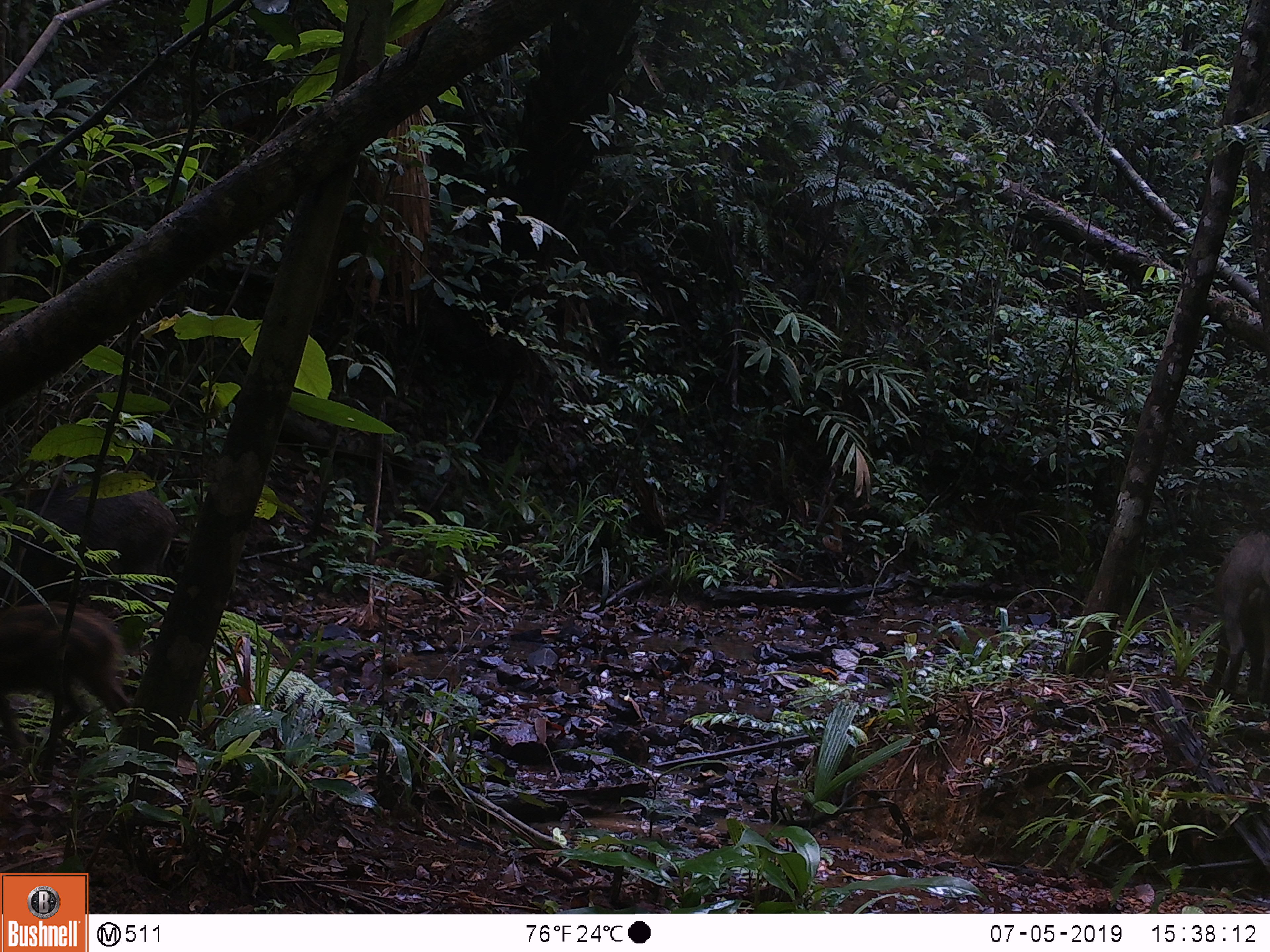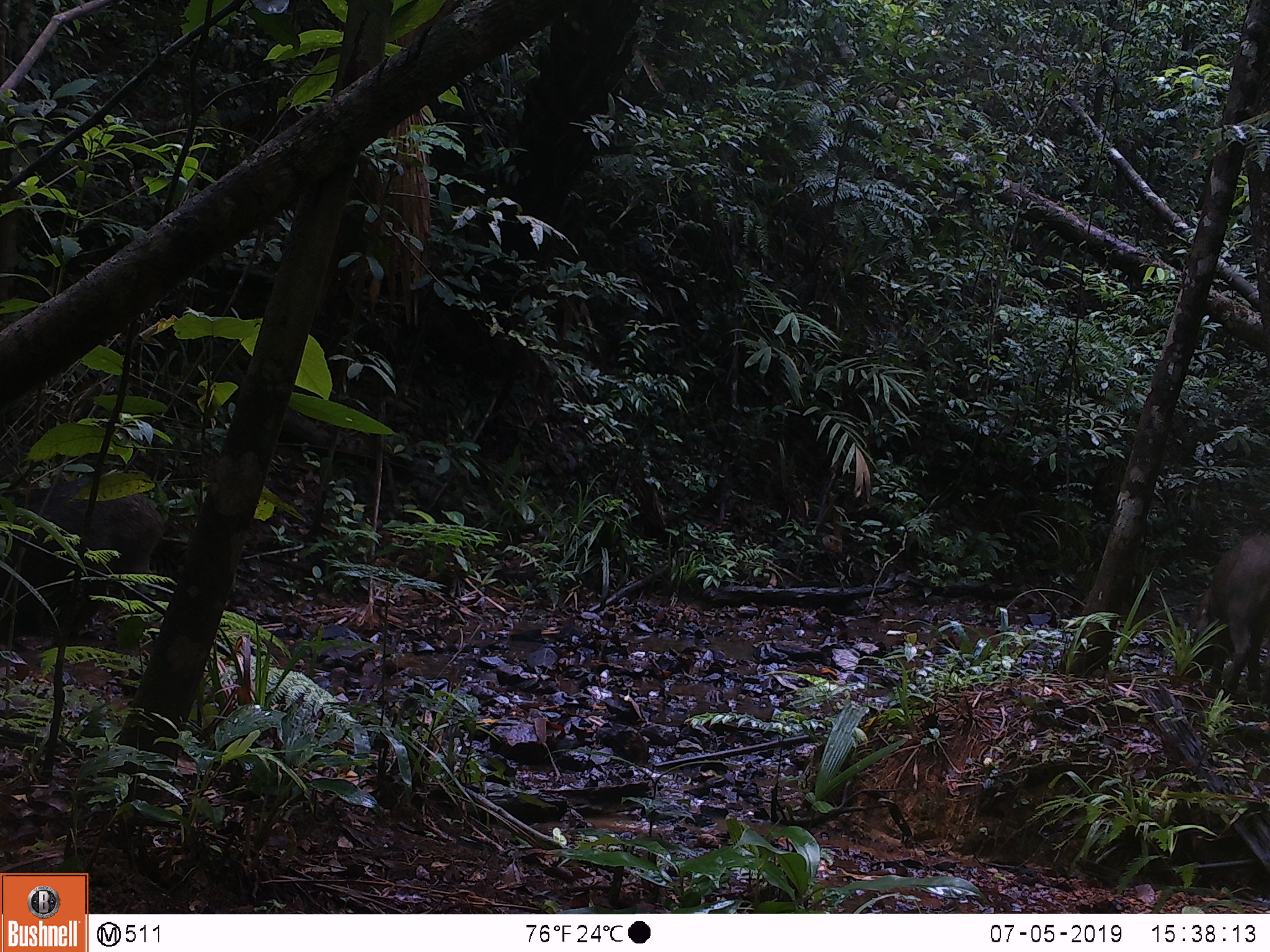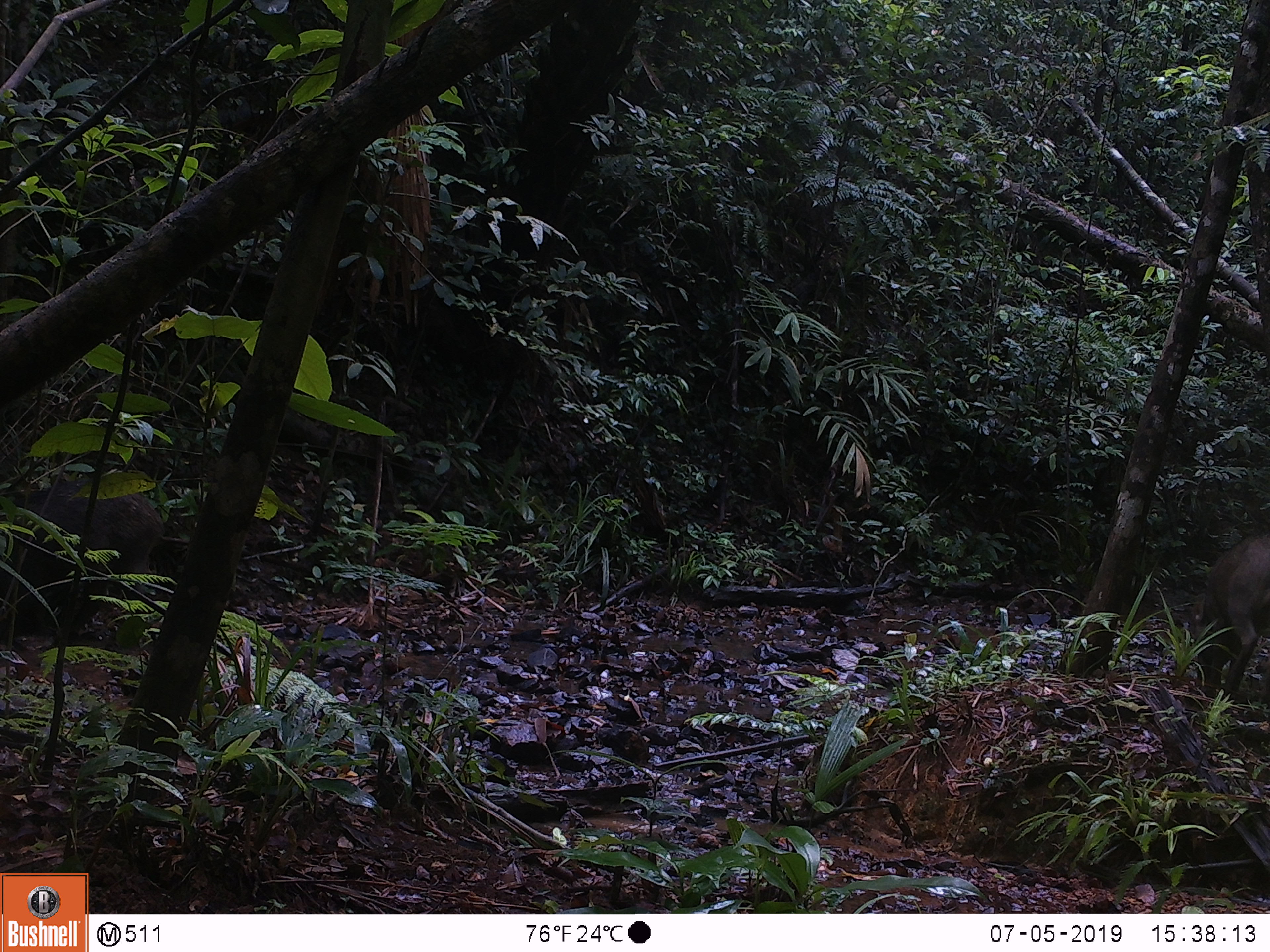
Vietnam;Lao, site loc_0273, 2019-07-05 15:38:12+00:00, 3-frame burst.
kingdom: Animalia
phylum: Chordata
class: Mammalia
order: Artiodactyla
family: Suidae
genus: Sus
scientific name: Sus scrofa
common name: eurasian wild pig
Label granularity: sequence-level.